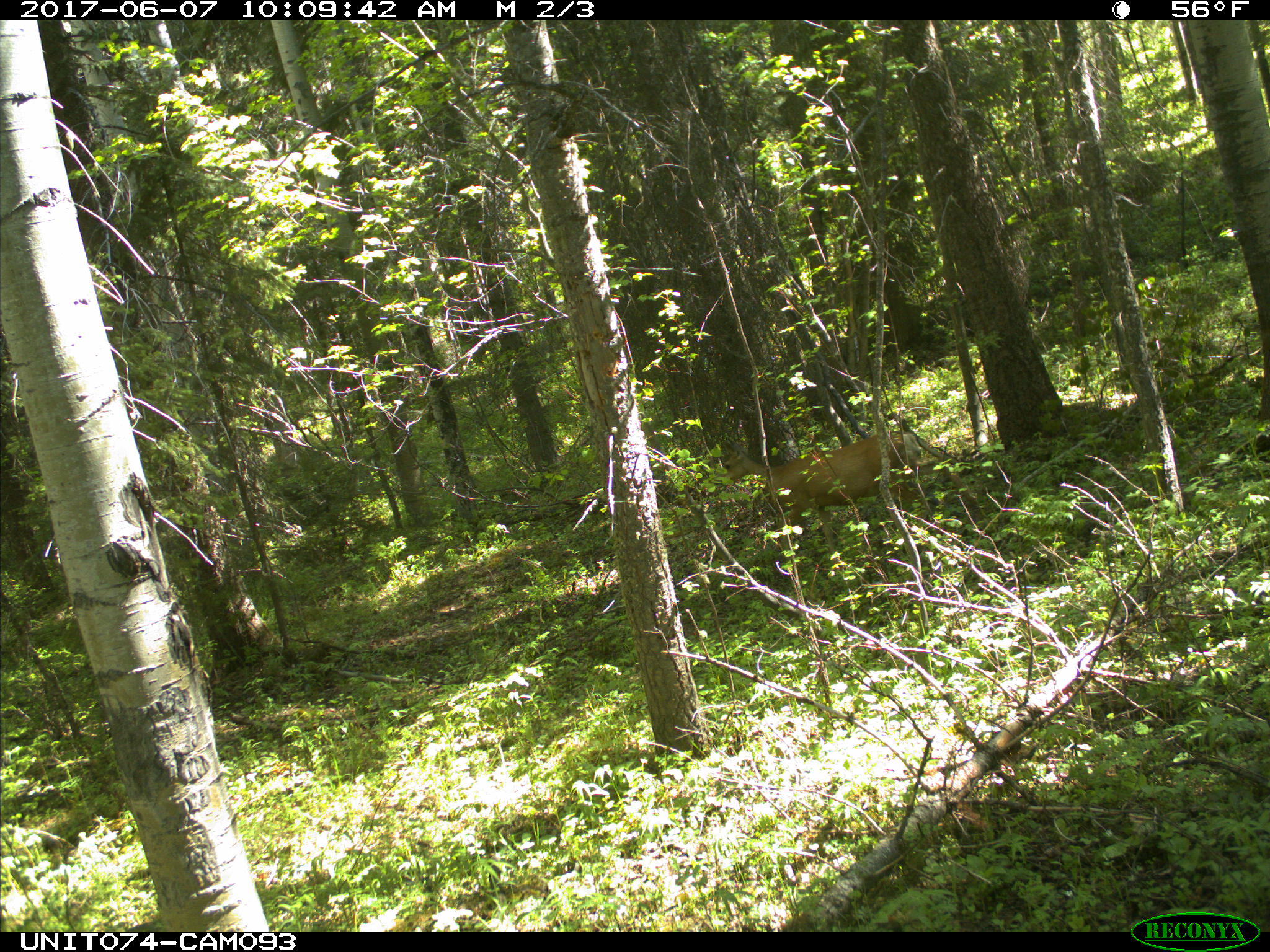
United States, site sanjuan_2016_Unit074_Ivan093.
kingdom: Animalia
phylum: Chordata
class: Mammalia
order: Artiodactyla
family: Cervidae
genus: Odocoileus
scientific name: Odocoileus hemionus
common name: mule deer